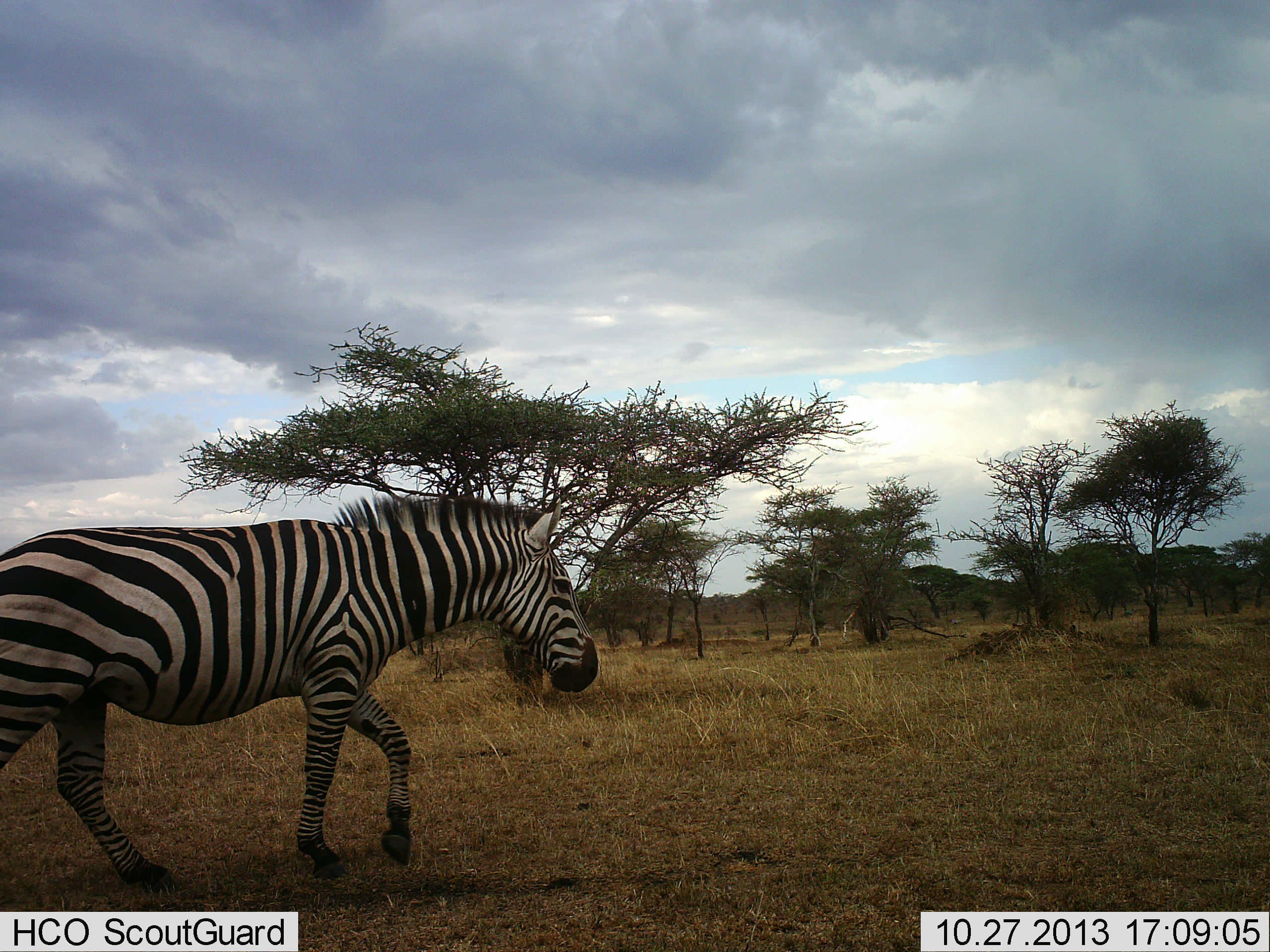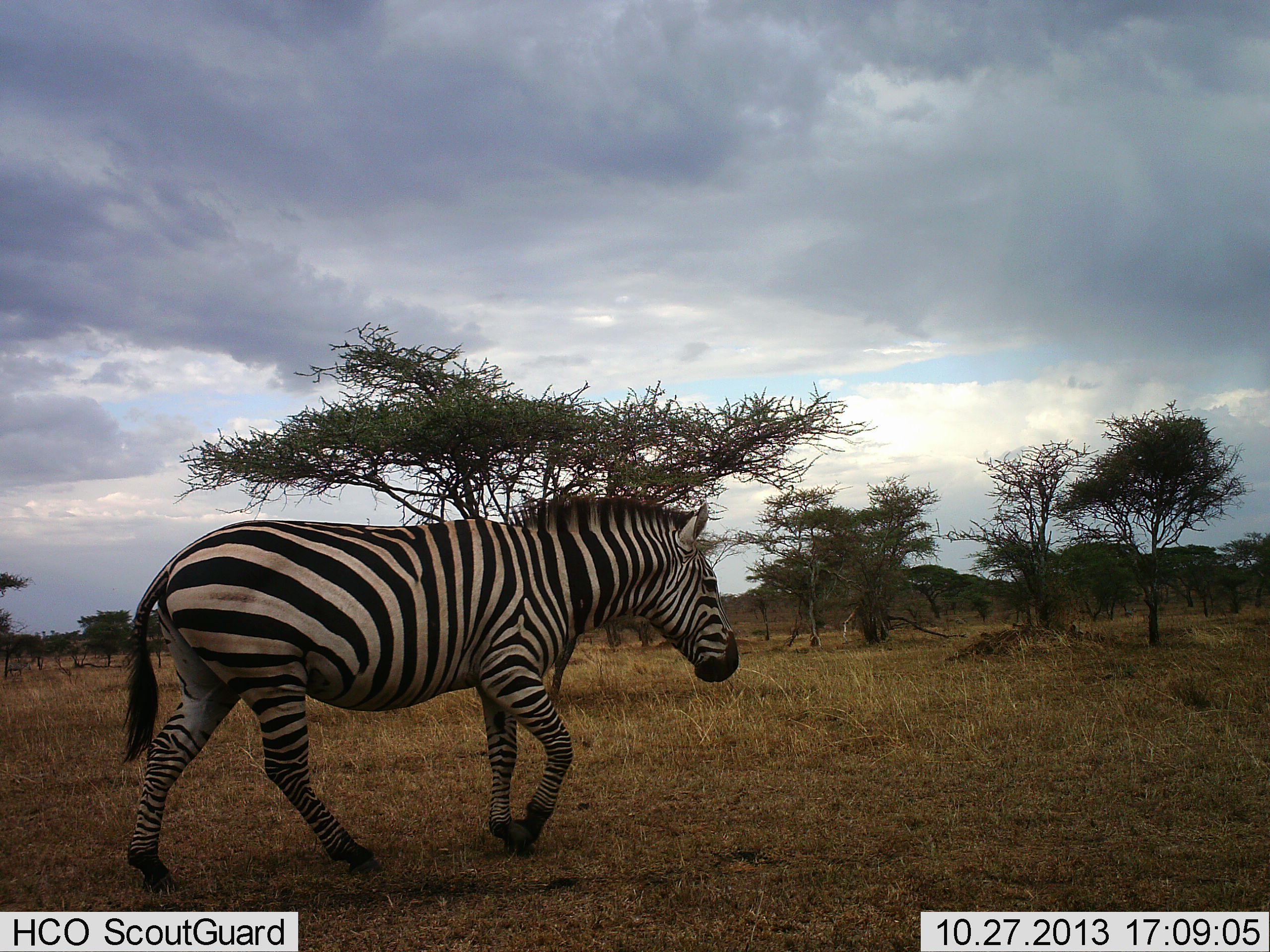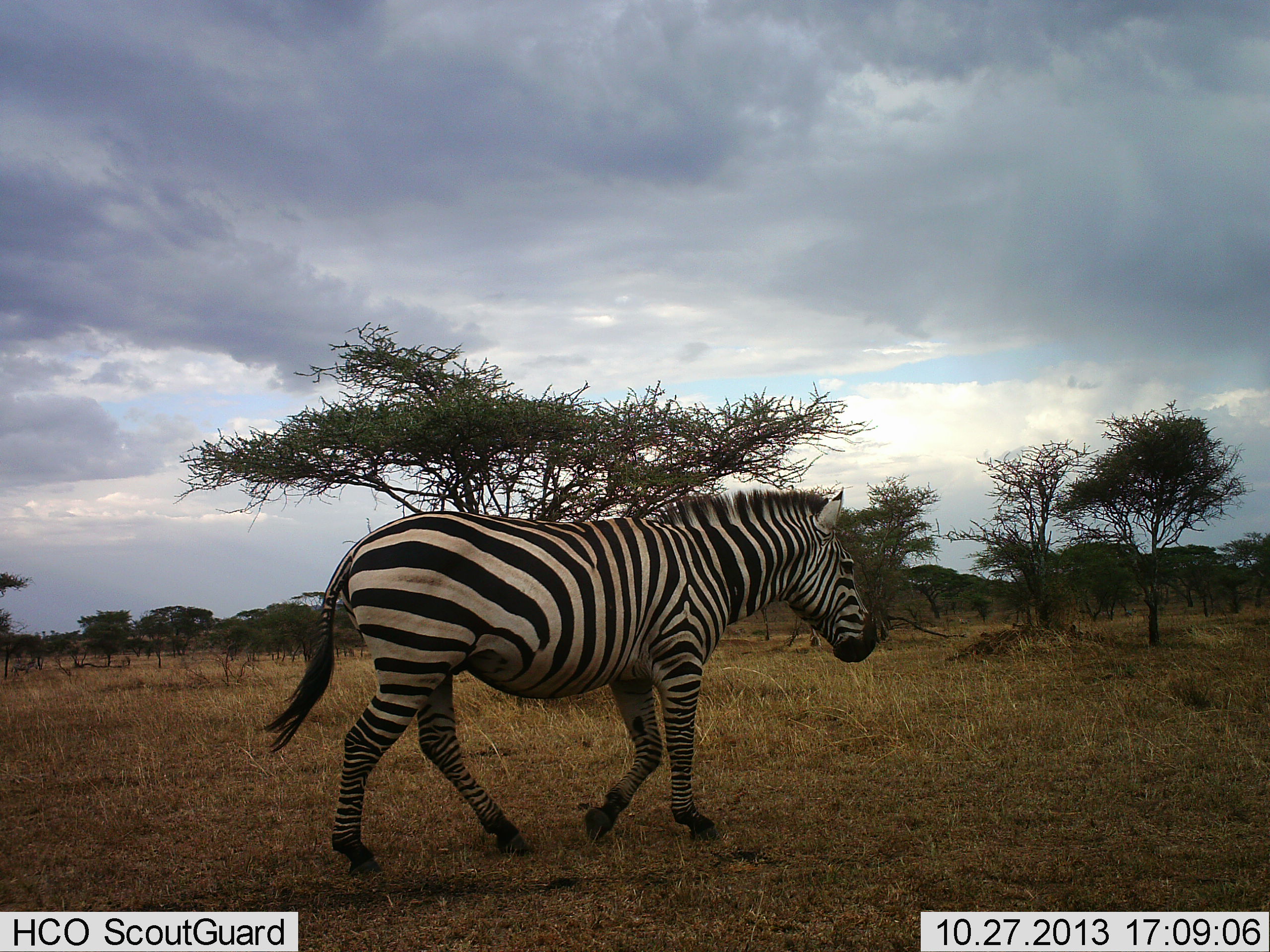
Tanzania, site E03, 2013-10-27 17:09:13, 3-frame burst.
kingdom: Animalia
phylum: Chordata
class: Mammalia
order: Perissodactyla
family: Equidae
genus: Equus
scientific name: Equus quagga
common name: plains zebra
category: zebra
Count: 1.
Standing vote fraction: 0%.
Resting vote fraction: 0%.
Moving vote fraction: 100%.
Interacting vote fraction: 0%.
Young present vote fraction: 0%.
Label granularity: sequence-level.